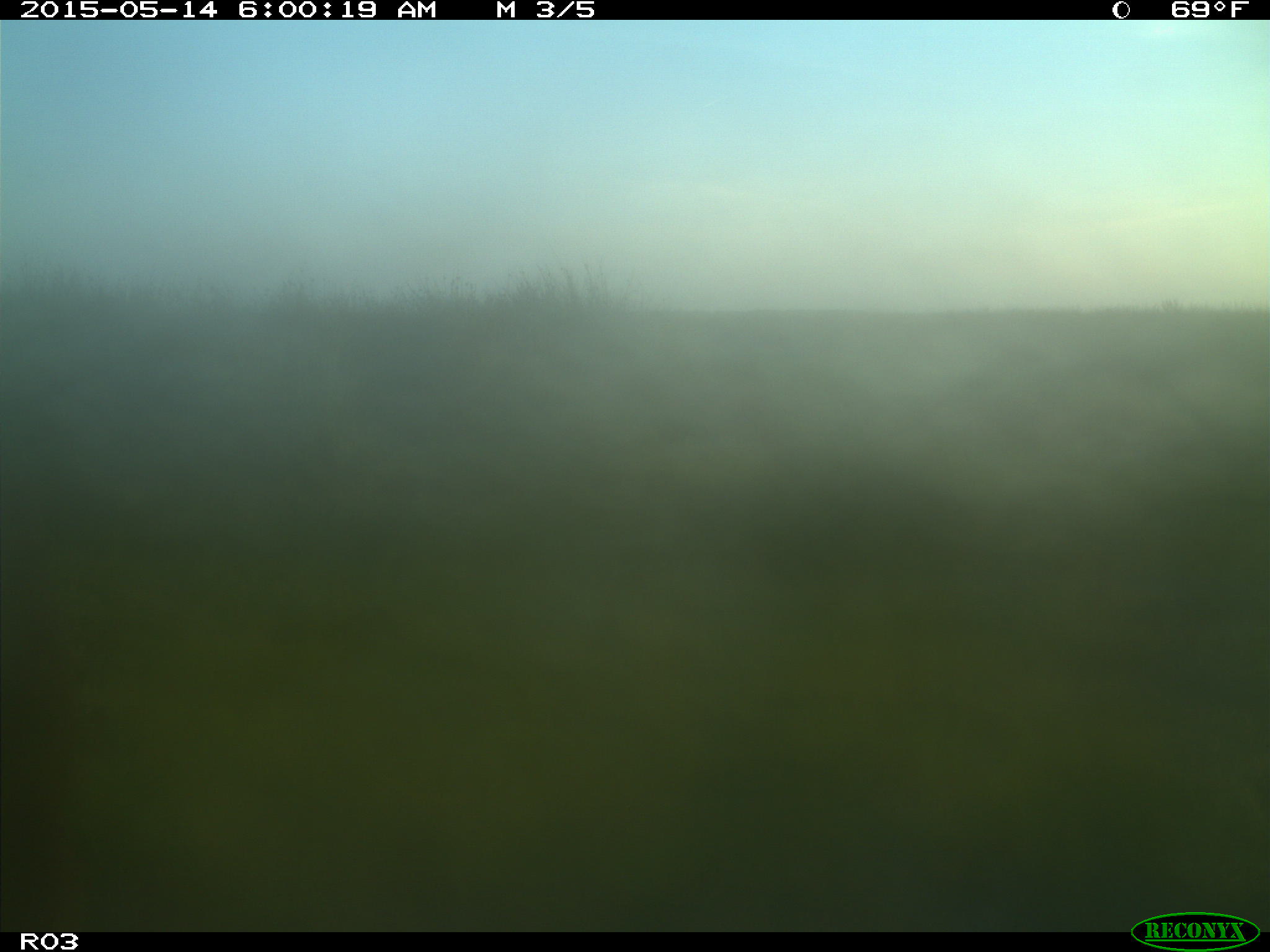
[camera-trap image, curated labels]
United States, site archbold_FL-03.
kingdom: Animalia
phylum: Chordata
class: Mammalia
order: Artiodactyla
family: Bovidae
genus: Bos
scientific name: Bos taurus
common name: domestic cow